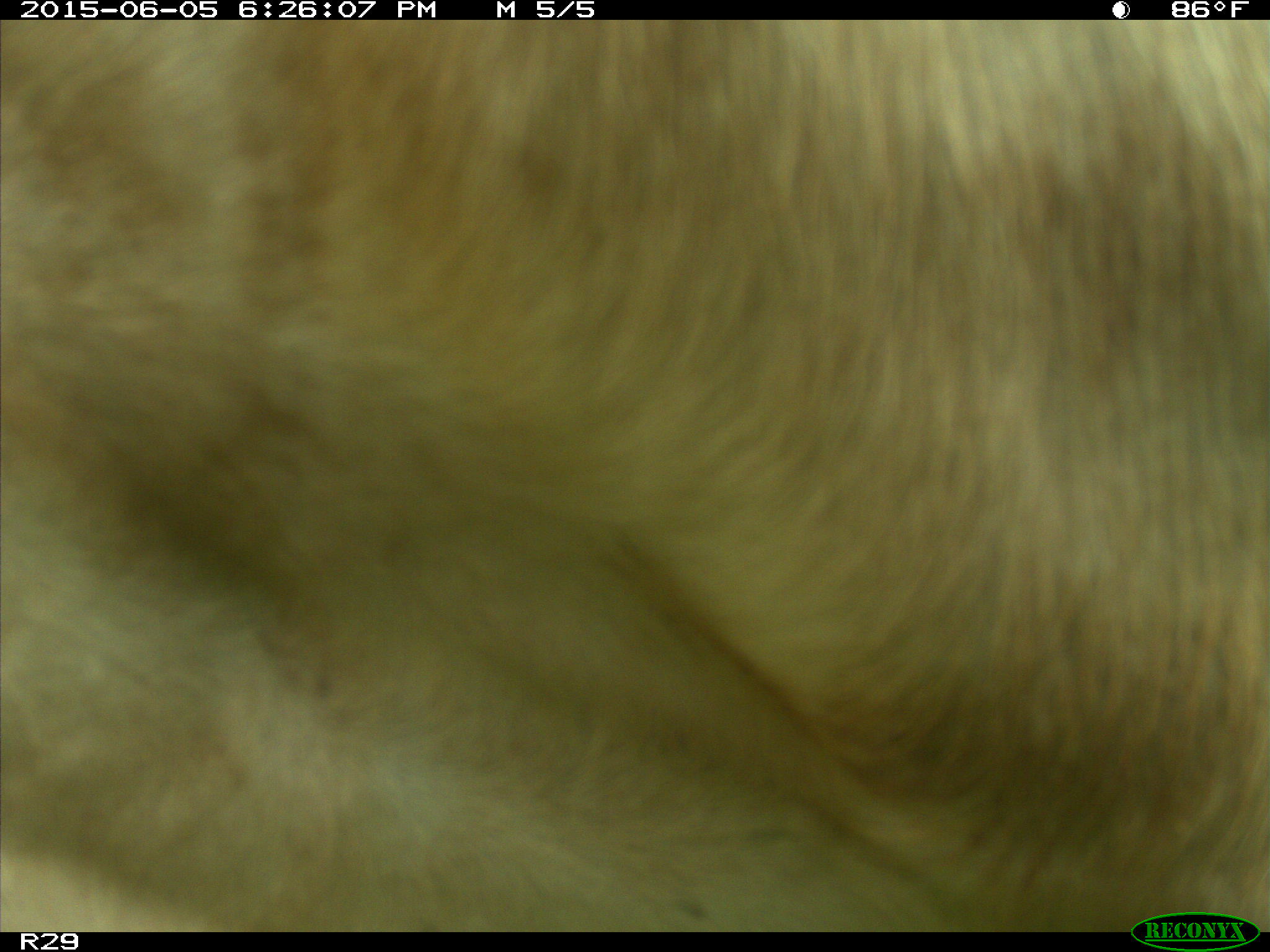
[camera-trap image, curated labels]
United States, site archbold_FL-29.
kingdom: Animalia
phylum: Chordata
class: Mammalia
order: Artiodactyla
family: Bovidae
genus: Bos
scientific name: Bos taurus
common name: domestic cow